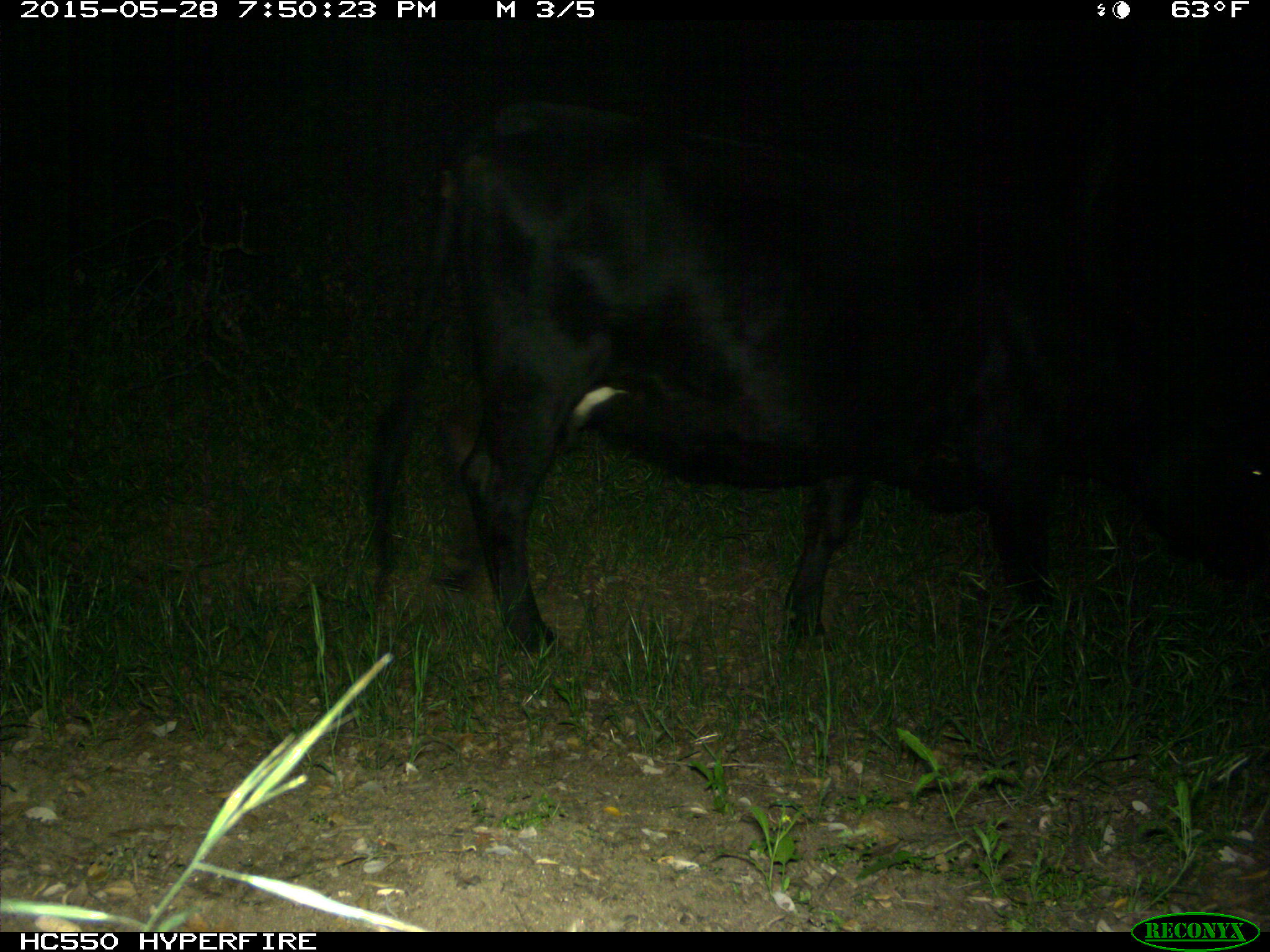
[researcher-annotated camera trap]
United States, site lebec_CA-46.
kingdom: Animalia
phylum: Chordata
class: Mammalia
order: Artiodactyla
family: Bovidae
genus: Bos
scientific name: Bos taurus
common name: domestic cow